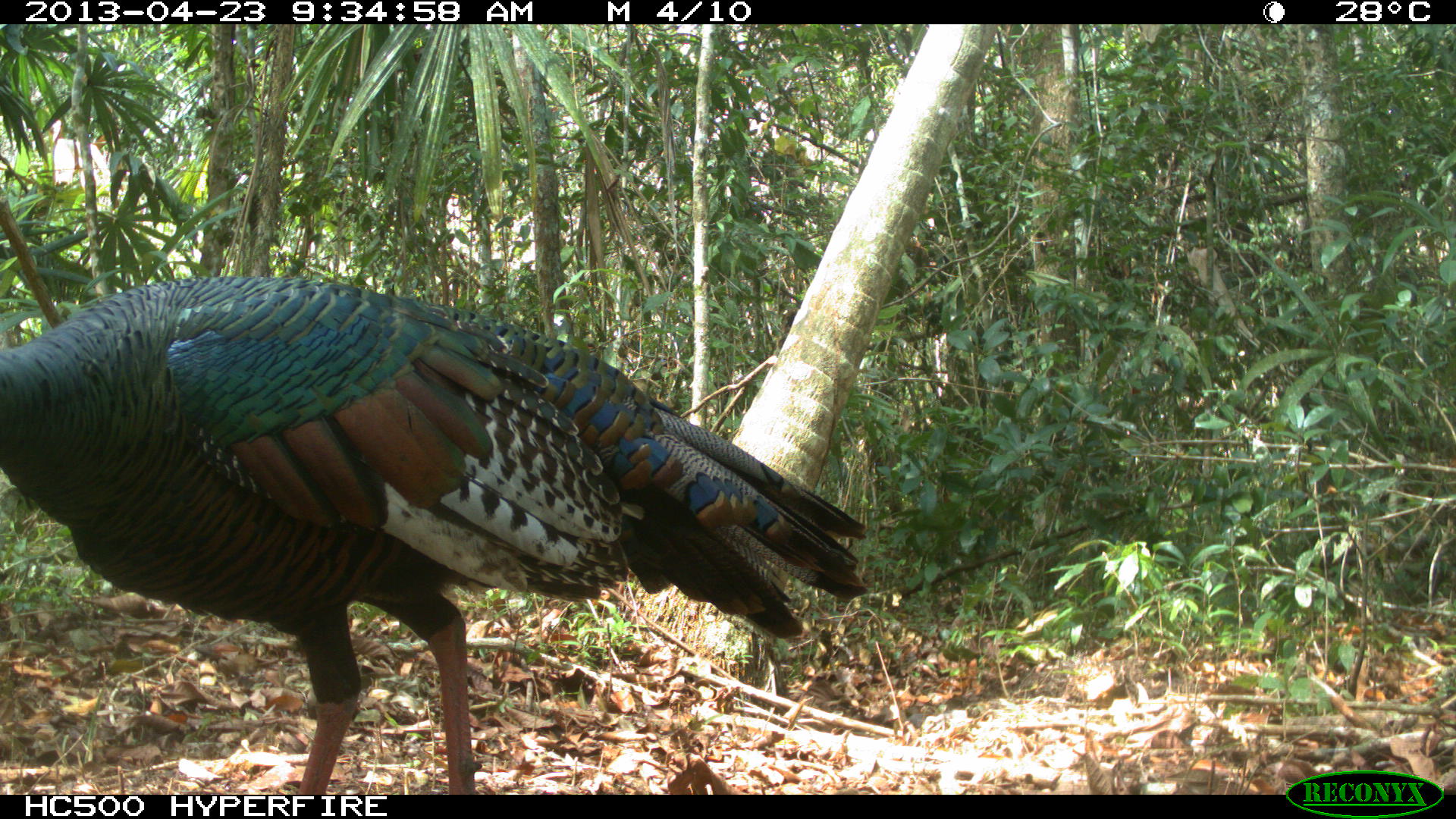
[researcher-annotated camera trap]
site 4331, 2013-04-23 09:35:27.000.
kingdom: Animalia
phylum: Chordata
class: Aves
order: Galliformes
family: Phasianidae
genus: Meleagris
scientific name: Meleagris ocellata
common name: ocellated turkey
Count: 2.